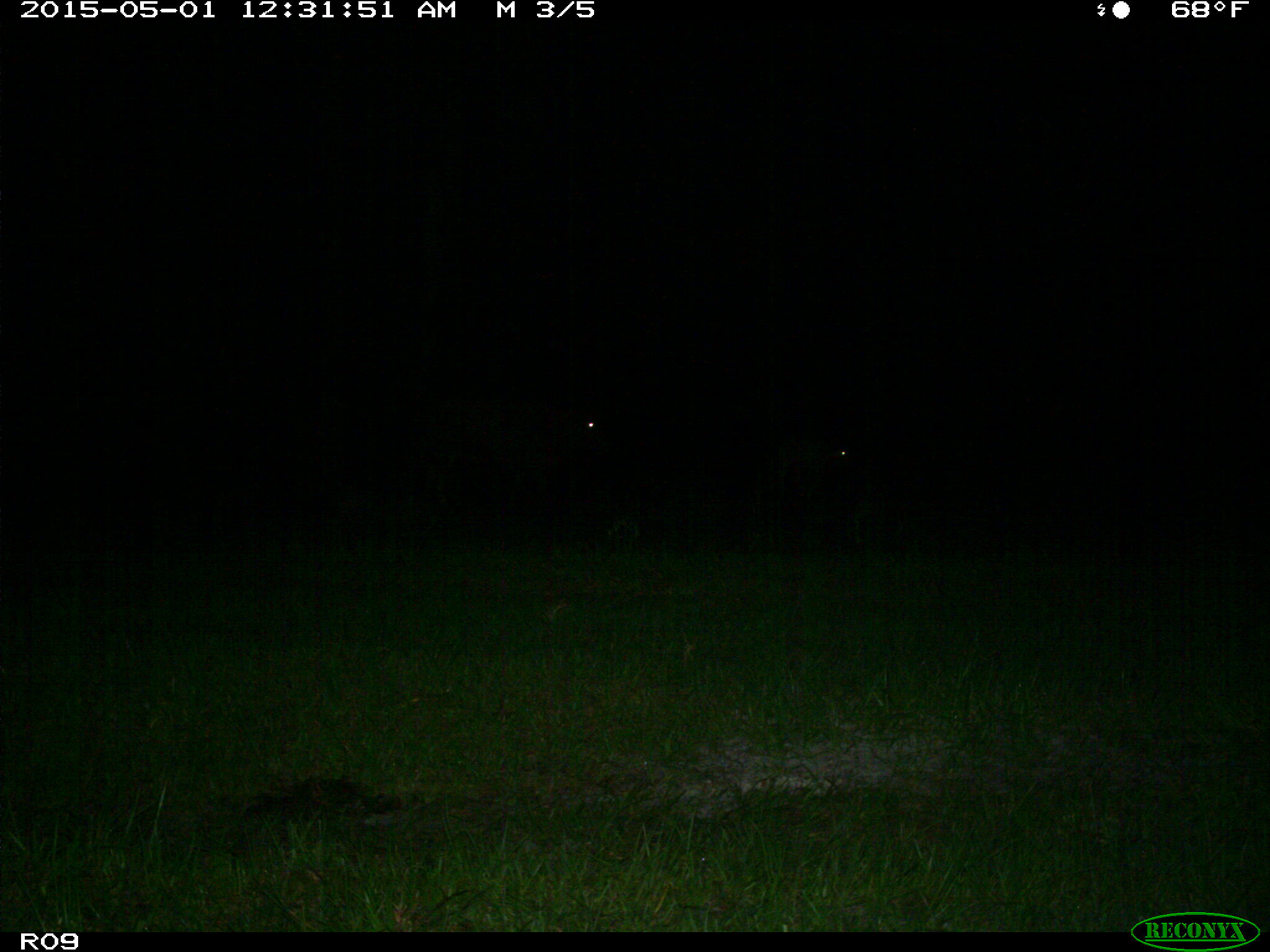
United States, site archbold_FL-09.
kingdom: Animalia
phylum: Chordata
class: Mammalia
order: Artiodactyla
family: Bovidae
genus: Bos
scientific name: Bos taurus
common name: domestic cow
Bos taurus (domestic cow).